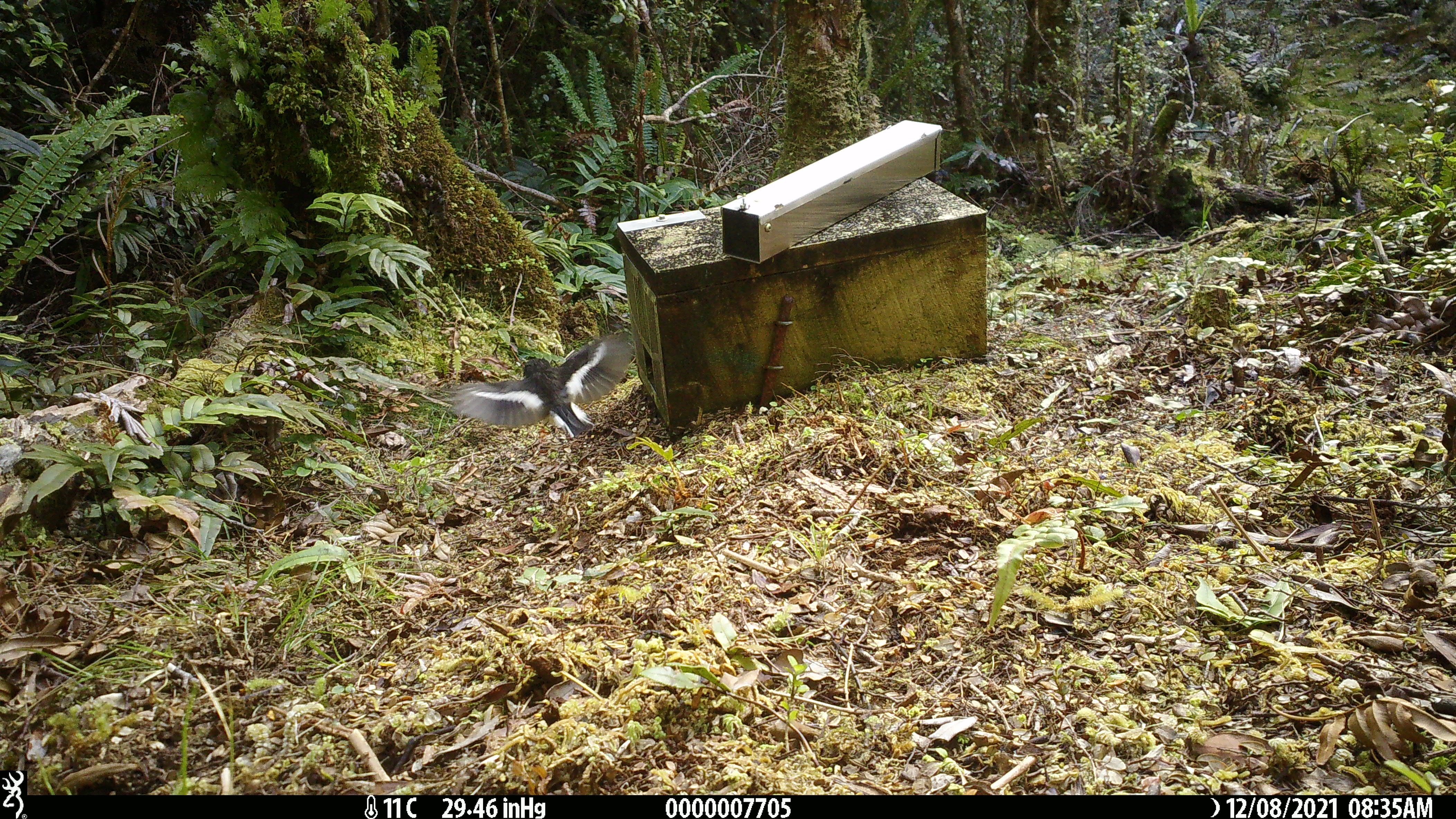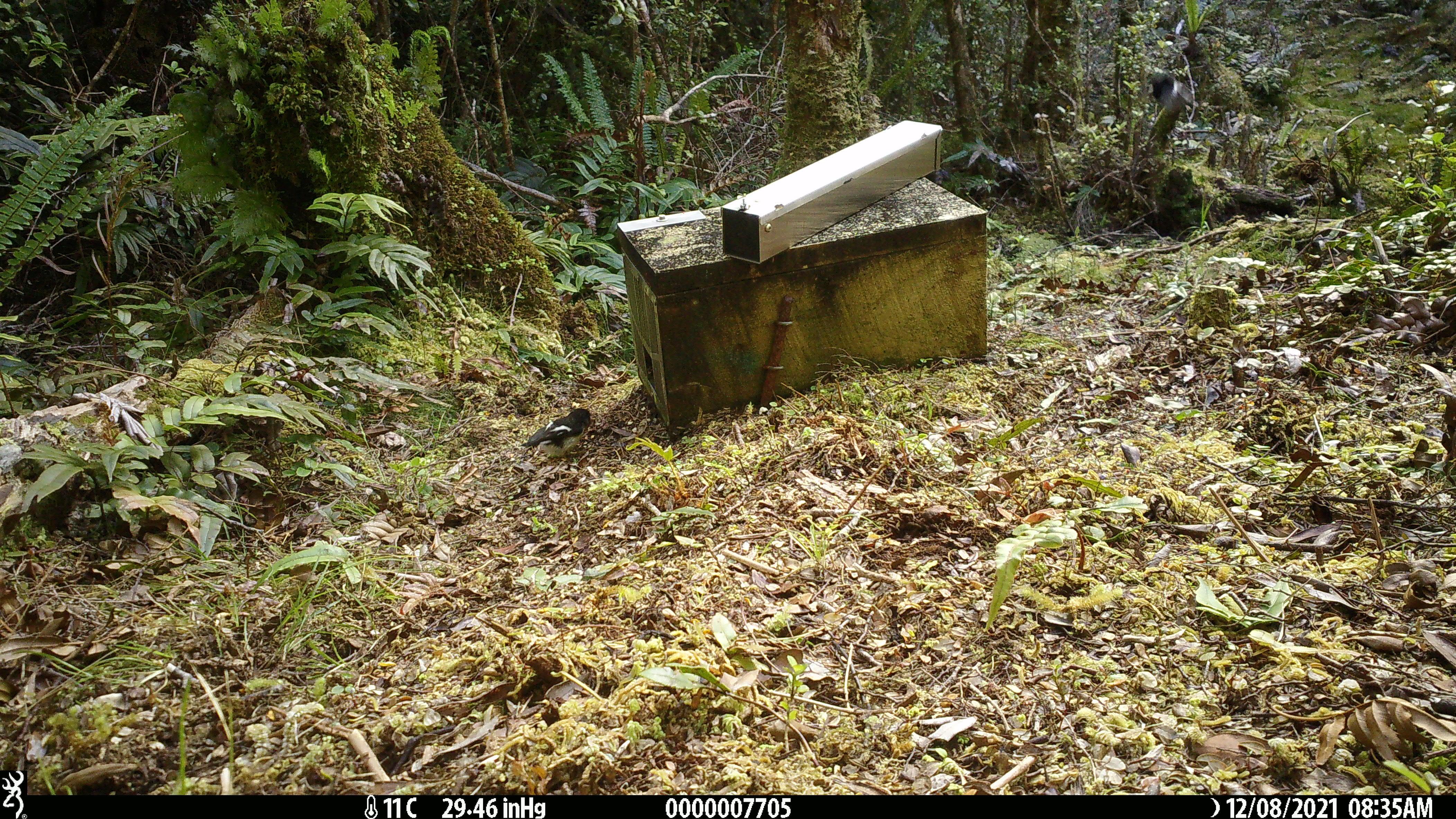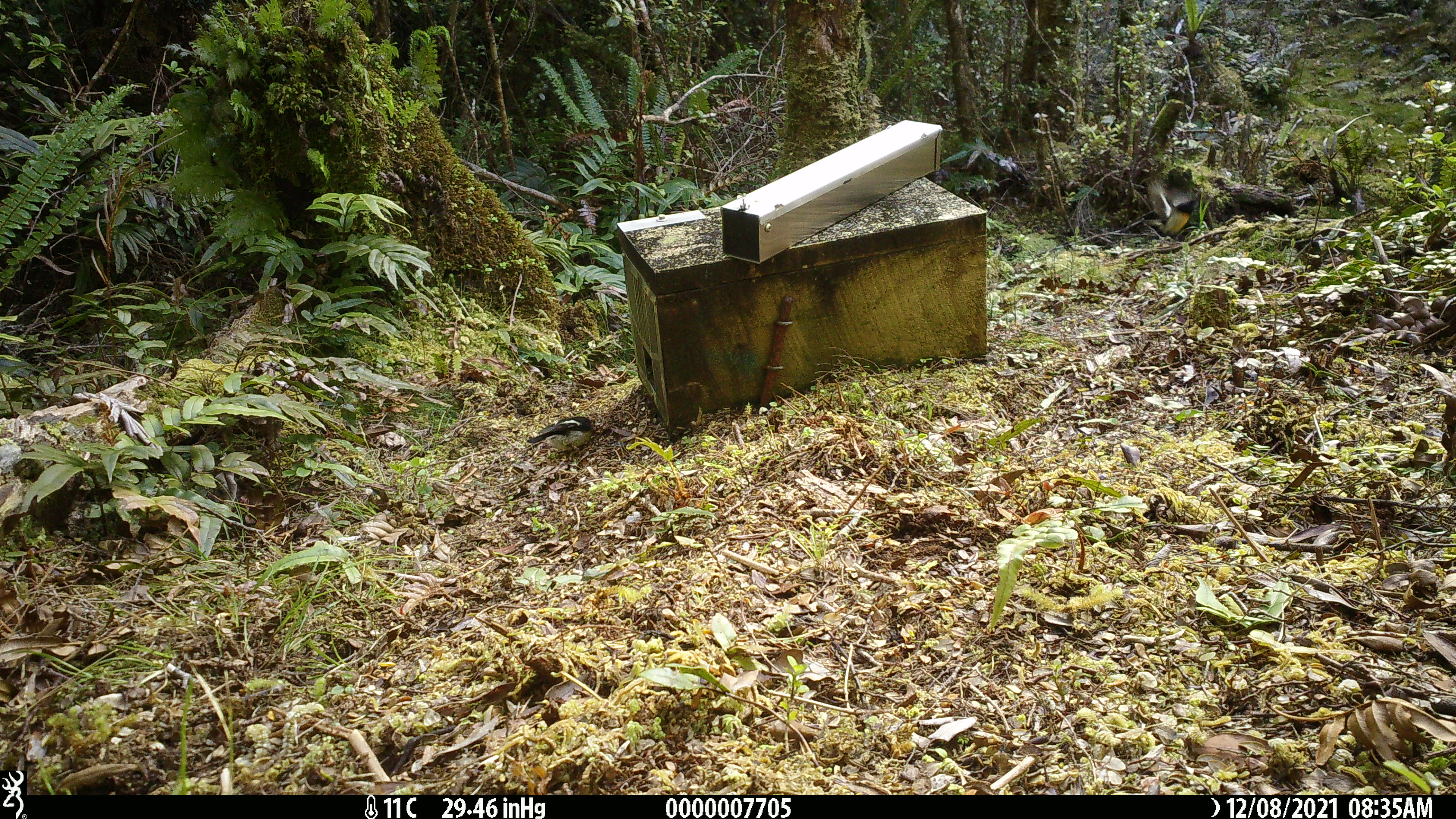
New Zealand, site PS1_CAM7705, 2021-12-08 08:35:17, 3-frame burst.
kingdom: Animalia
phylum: Chordata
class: Aves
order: Passeriformes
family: Petroicidae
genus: Petroica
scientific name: Petroica macrocephala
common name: tomtit